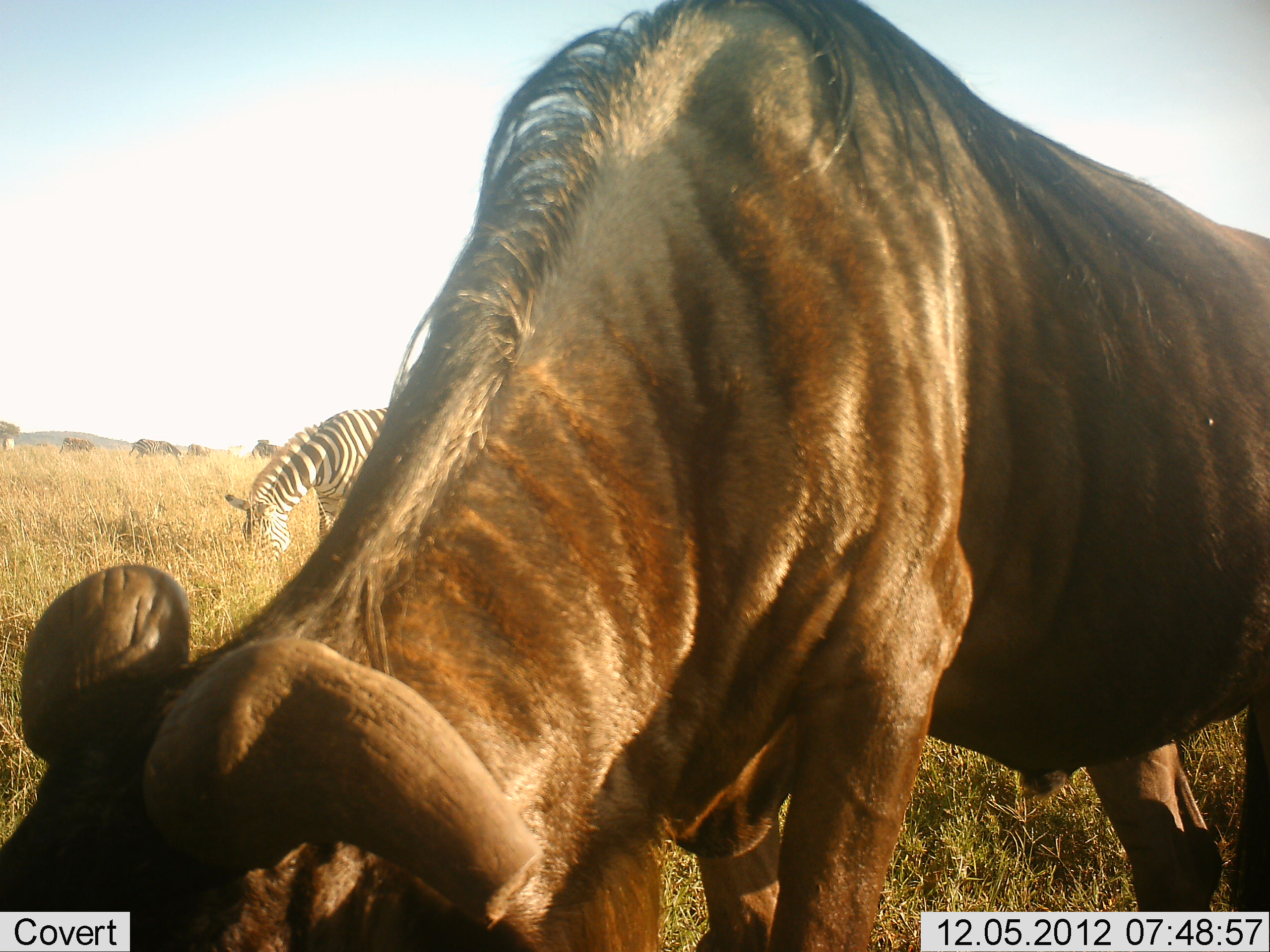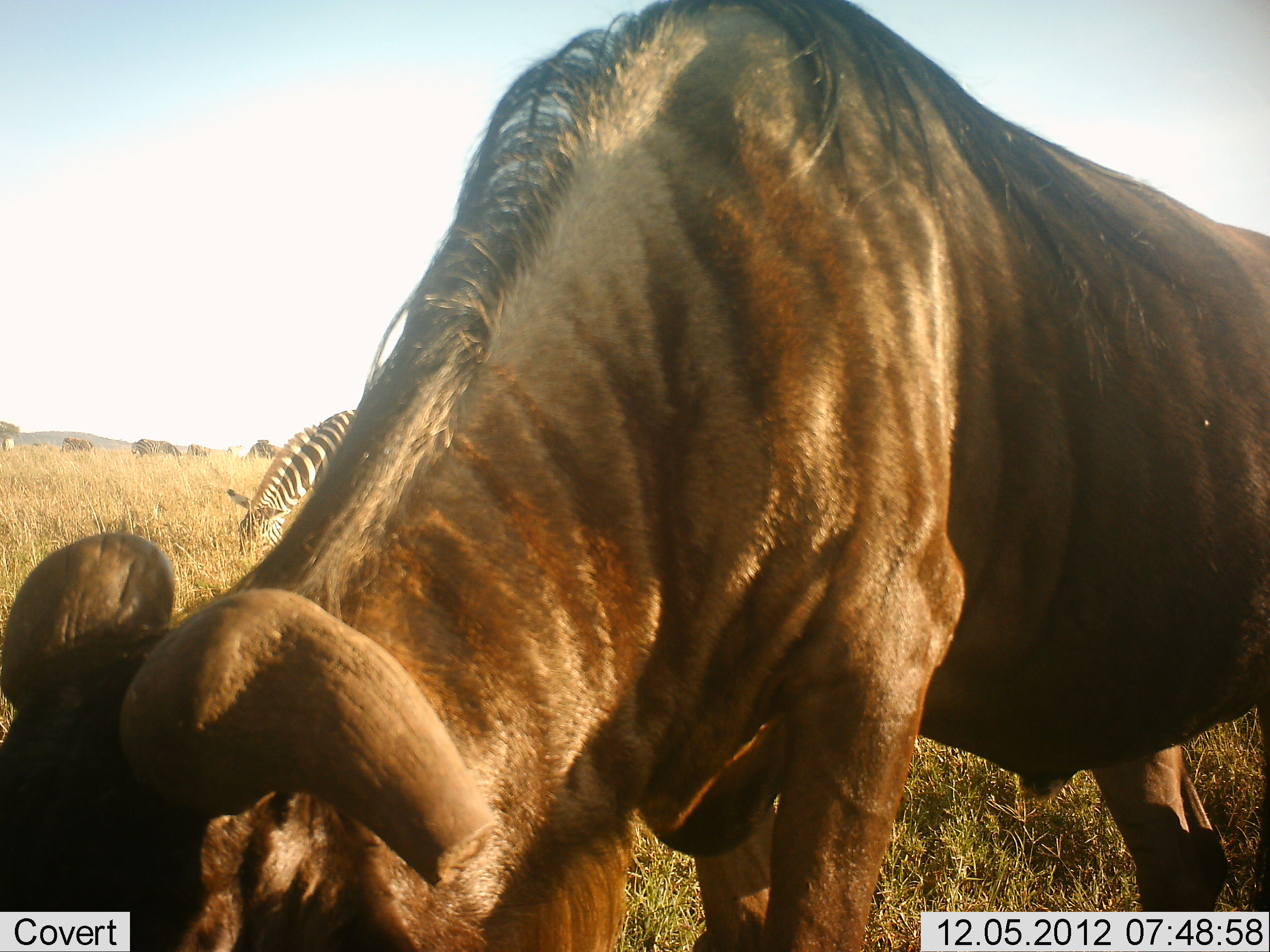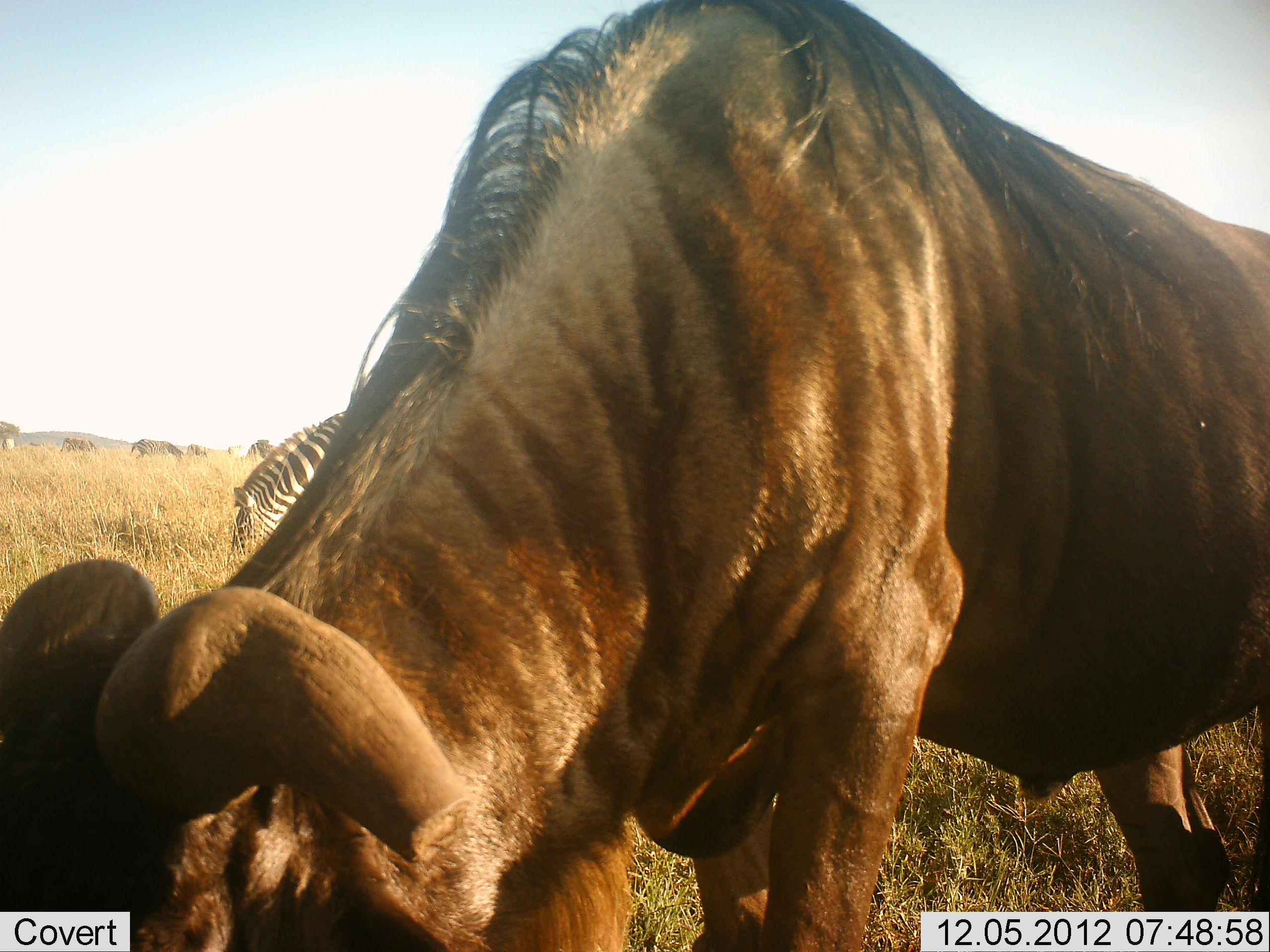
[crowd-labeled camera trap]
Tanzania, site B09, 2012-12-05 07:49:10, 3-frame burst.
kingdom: Animalia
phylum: Chordata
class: Mammalia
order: Artiodactyla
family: Bovidae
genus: Connochaetes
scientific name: Connochaetes taurinus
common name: blue wildebeest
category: wildebeest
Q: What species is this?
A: Wildebeest (blue wildebeest) (Connochaetes taurinus).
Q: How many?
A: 1.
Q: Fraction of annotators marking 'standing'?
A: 31%.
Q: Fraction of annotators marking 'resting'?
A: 0%.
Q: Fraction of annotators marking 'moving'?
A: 0%.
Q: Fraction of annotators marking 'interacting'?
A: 0%.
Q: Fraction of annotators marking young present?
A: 0%.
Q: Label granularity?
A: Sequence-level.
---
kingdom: Animalia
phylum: Chordata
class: Mammalia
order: Perissodactyla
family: Equidae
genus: Equus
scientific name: Equus quagga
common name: plains zebra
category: zebra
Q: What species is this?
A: Zebra (plains zebra) (Equus quagga).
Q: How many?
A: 1.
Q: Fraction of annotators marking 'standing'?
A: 17%.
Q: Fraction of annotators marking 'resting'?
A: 0%.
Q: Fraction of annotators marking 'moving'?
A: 0%.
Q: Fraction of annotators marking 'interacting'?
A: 0%.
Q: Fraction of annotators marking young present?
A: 0%.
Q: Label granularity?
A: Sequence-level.